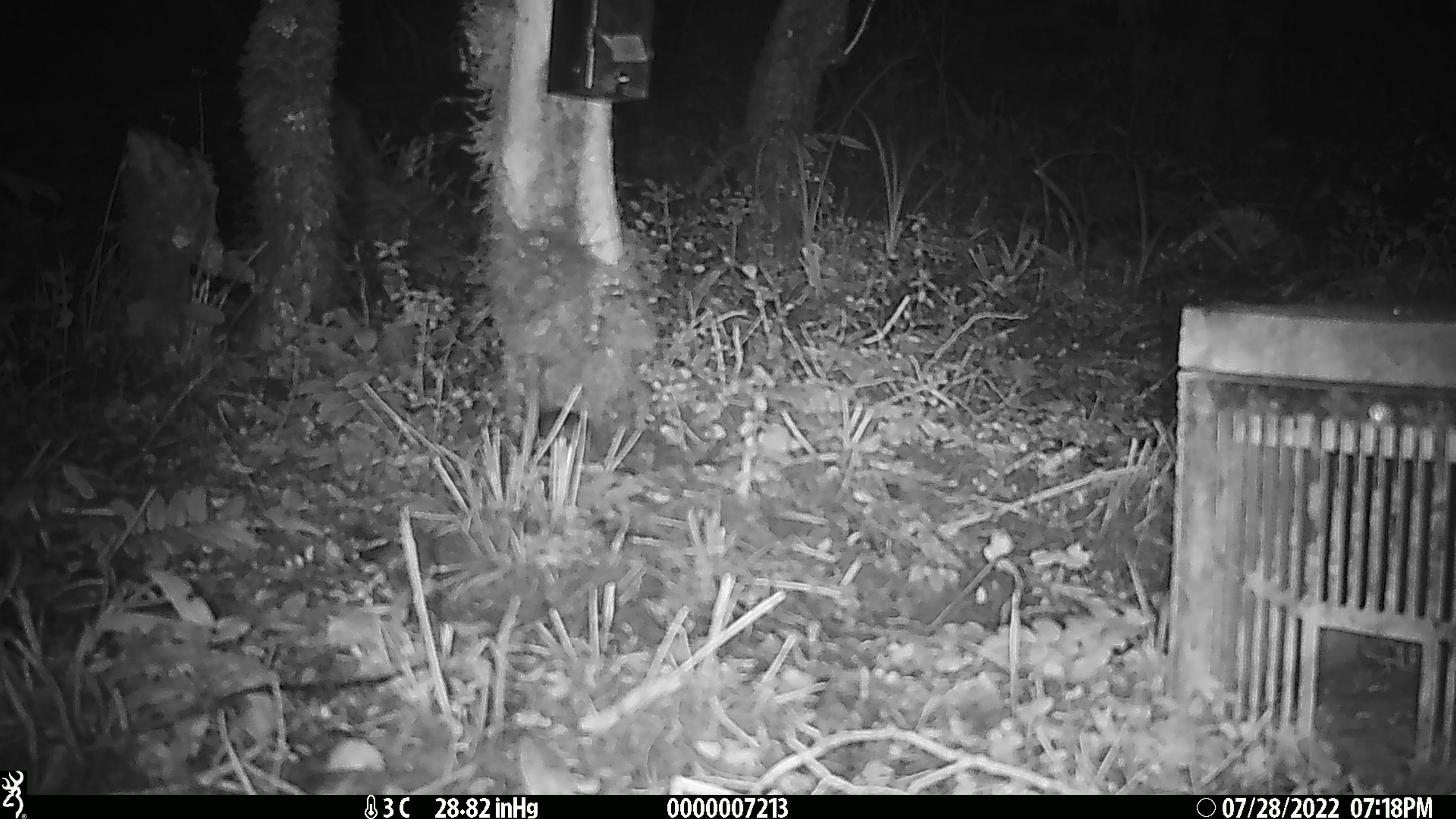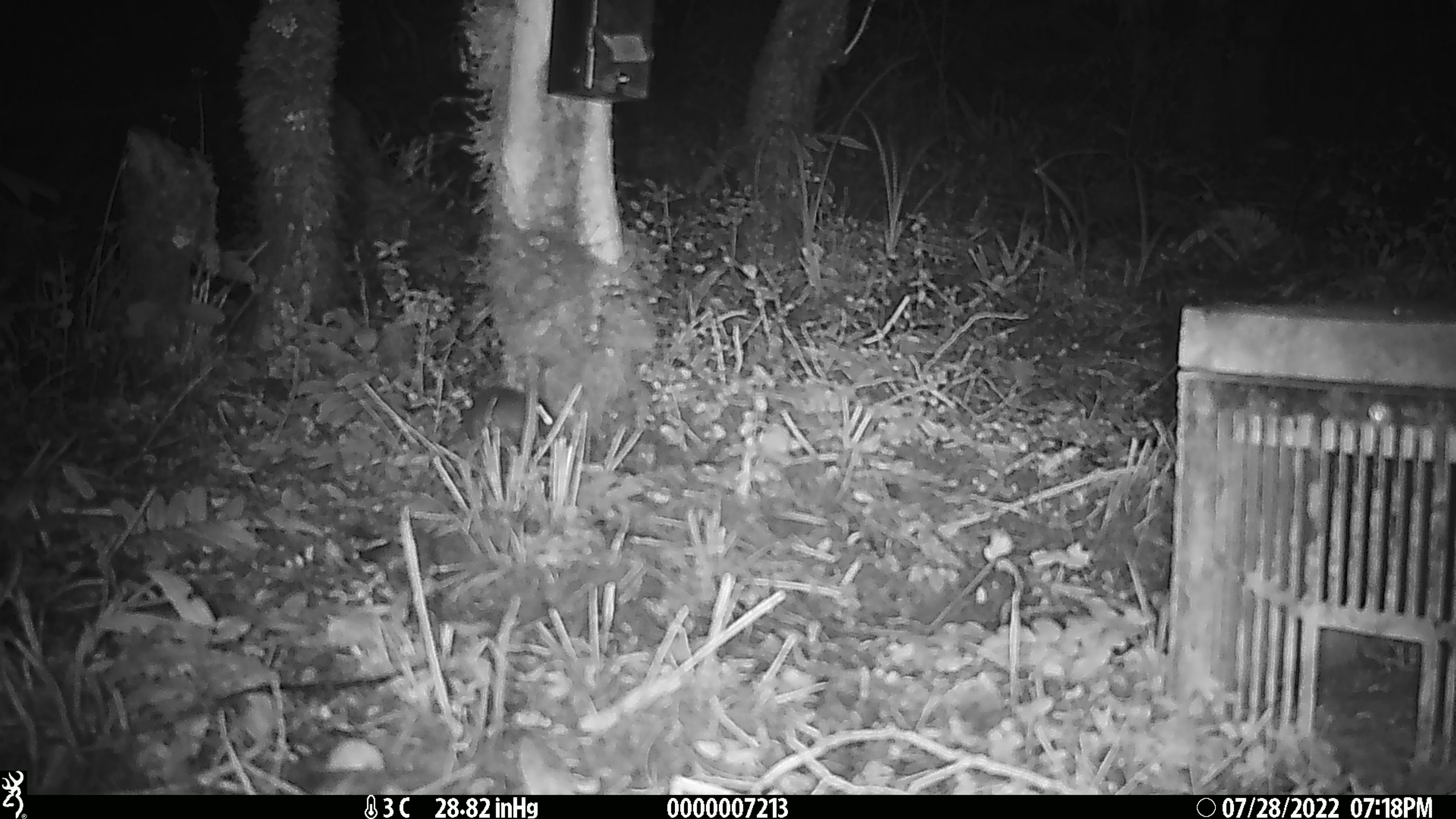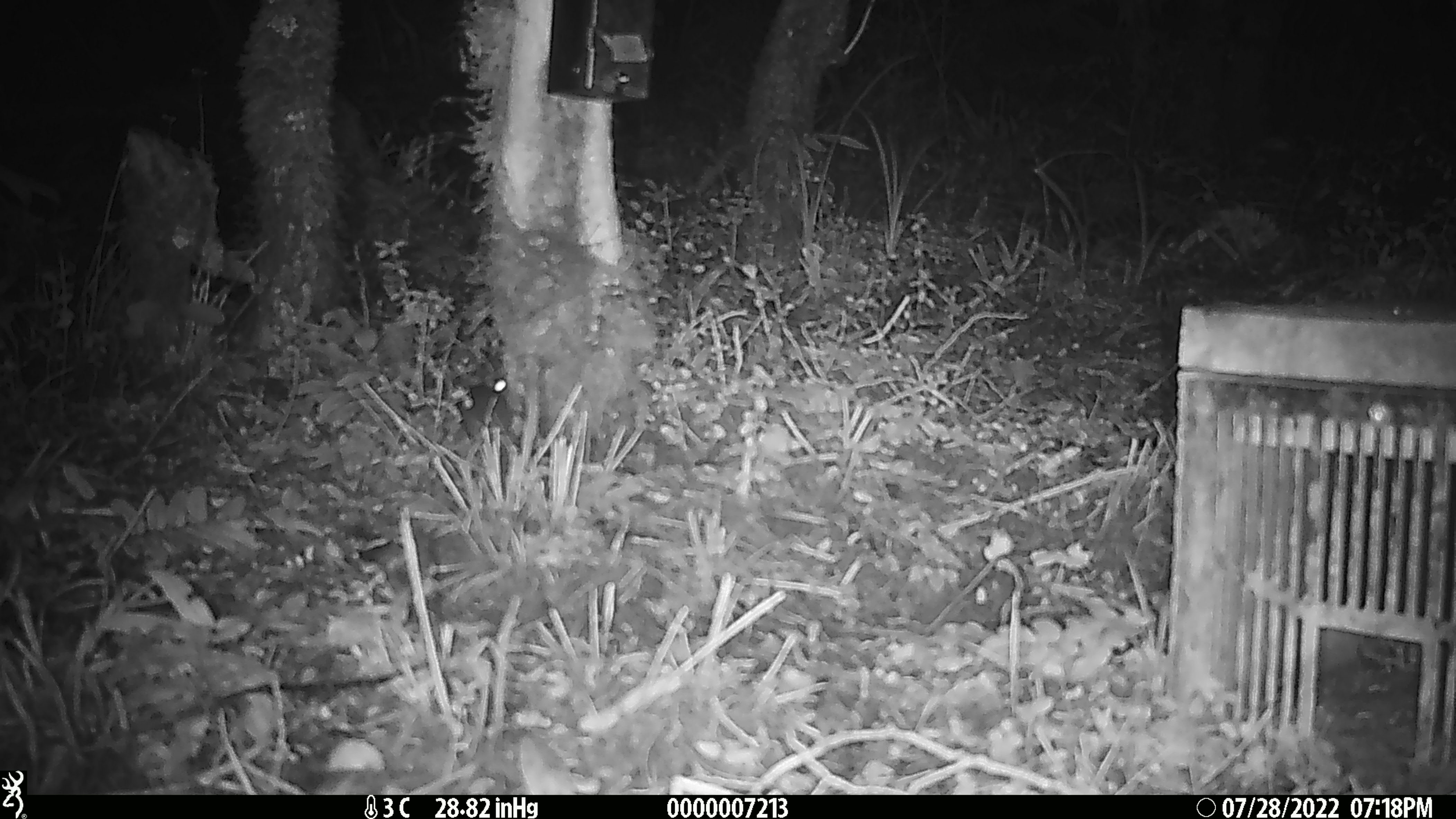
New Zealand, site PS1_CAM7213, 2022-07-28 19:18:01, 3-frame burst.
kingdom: Animalia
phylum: Chordata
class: Mammalia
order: Rodentia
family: Muridae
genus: Mus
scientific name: Mus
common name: mouse